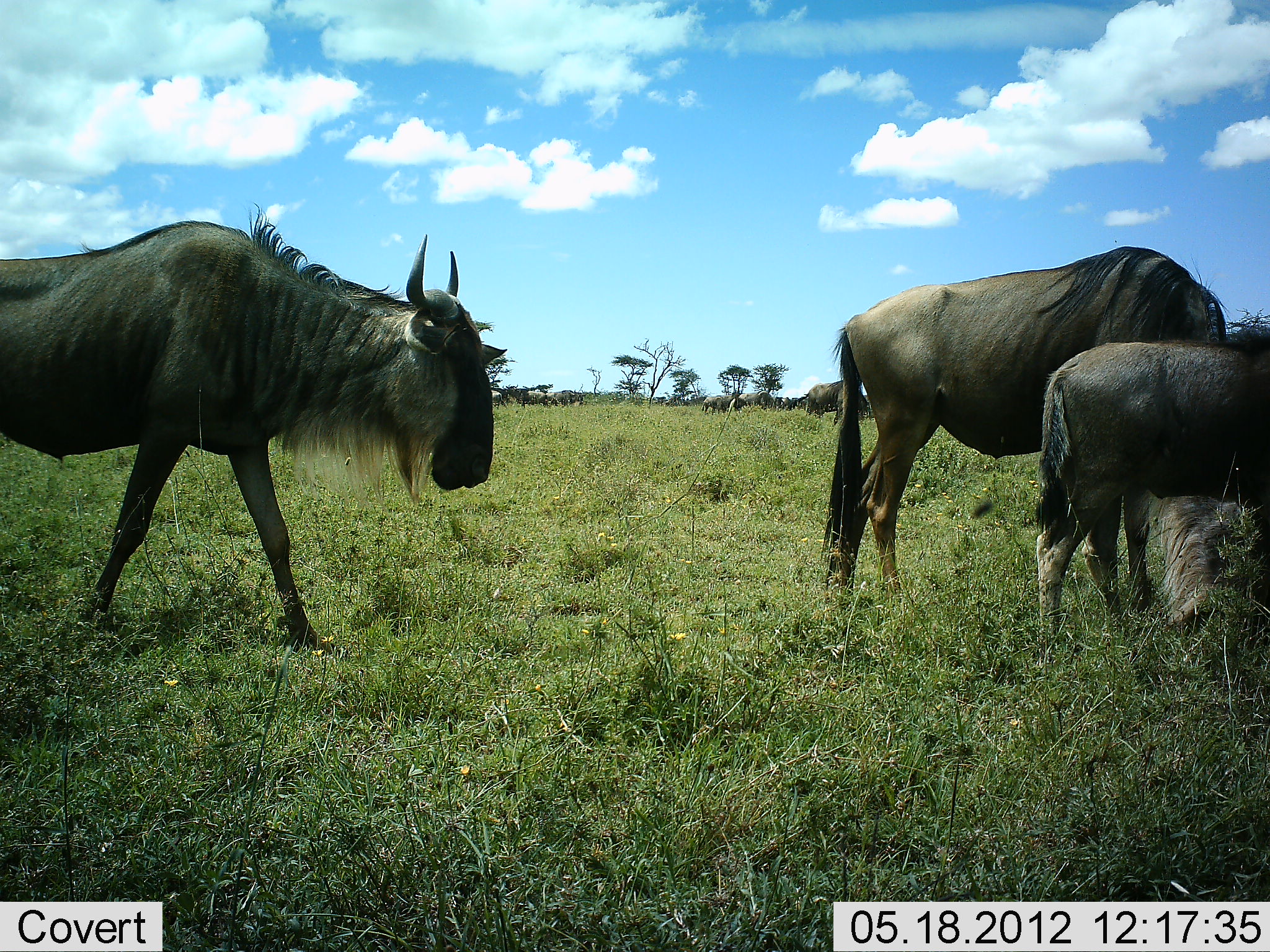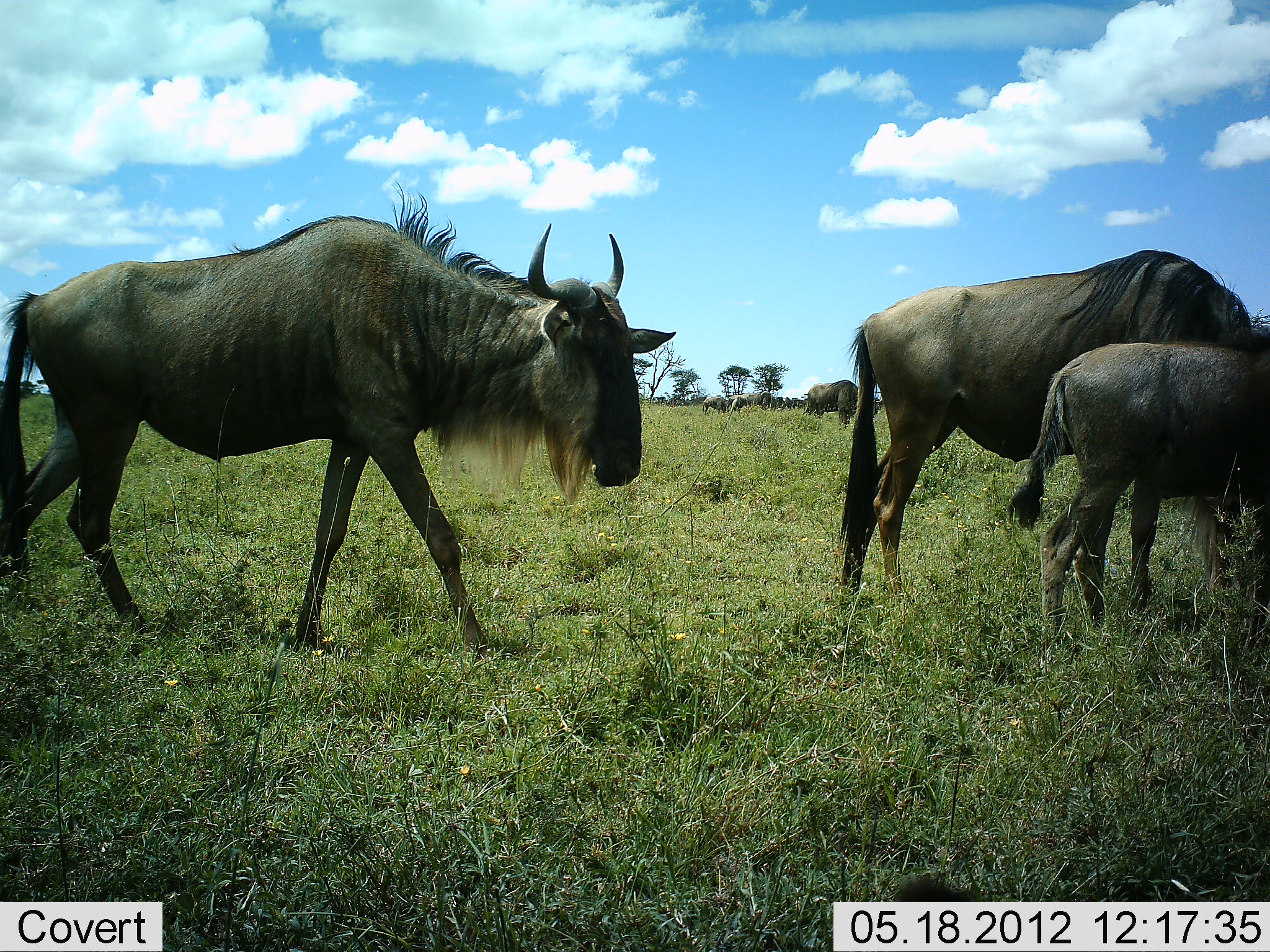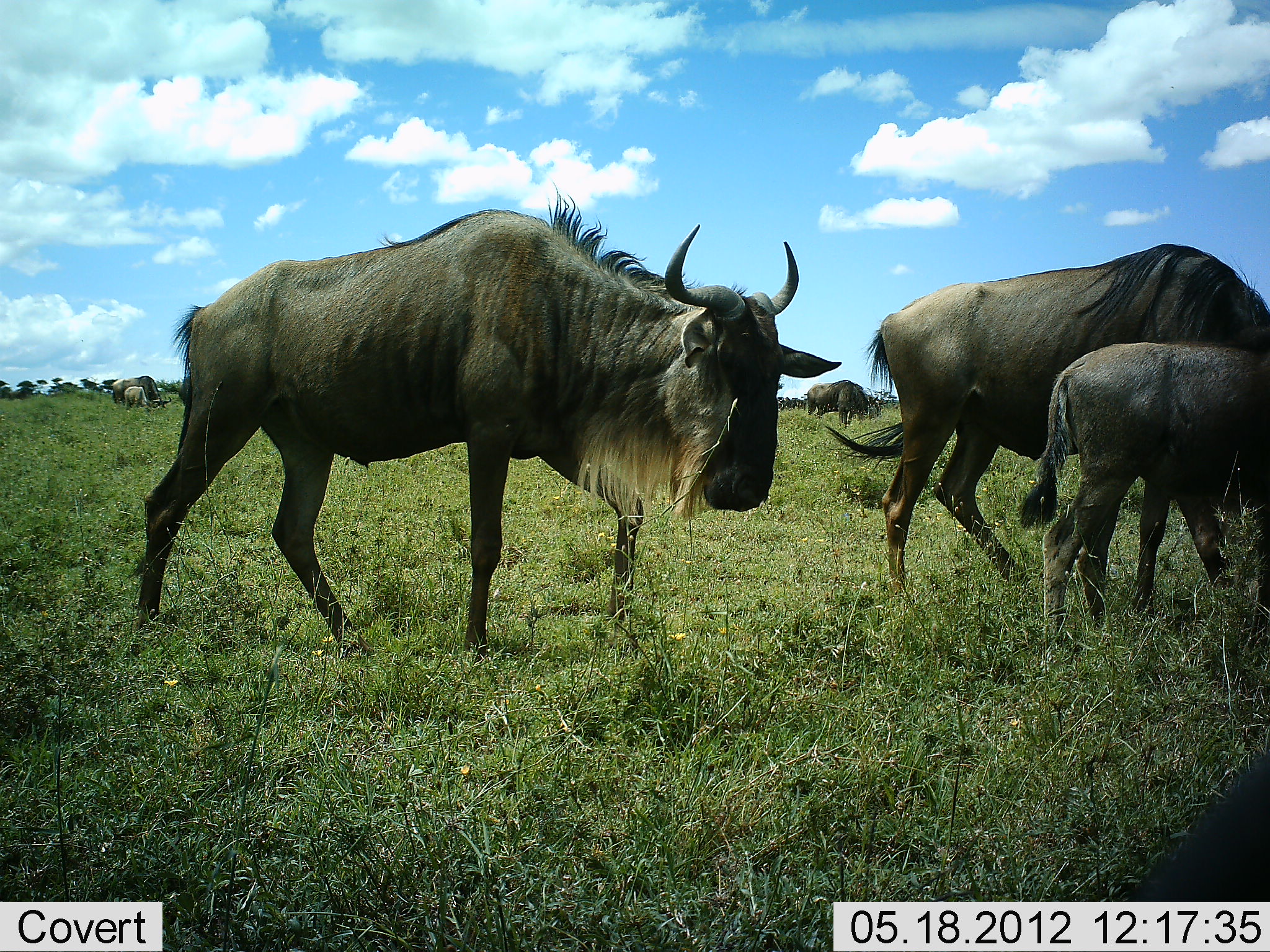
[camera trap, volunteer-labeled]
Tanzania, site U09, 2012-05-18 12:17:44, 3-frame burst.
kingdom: Animalia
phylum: Chordata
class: Mammalia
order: Artiodactyla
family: Bovidae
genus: Connochaetes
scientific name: Connochaetes taurinus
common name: blue wildebeest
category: wildebeest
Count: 11-50.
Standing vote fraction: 70%.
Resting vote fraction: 0%.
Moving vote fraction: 70%.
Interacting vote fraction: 0%.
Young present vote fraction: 90%.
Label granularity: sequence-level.